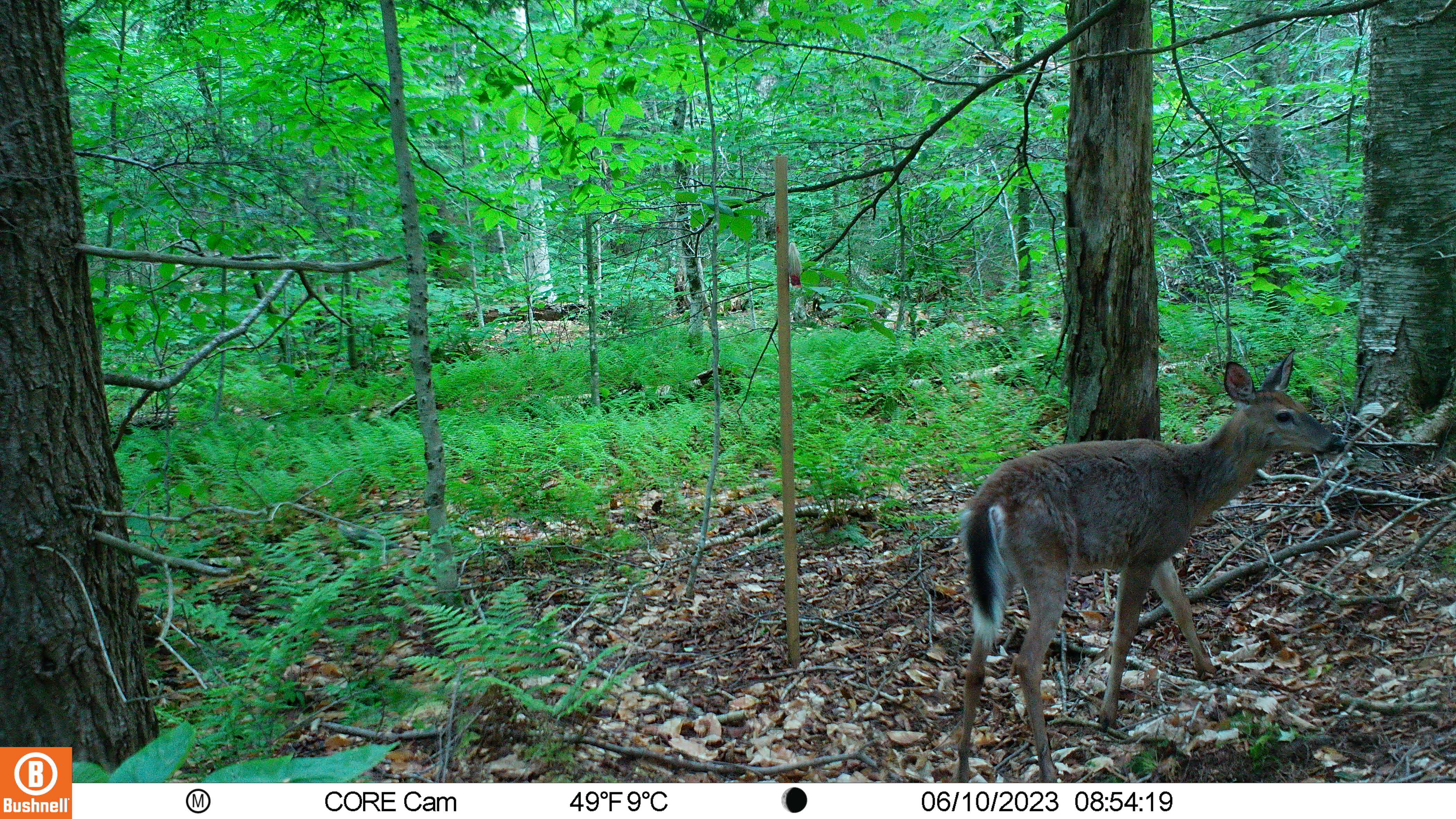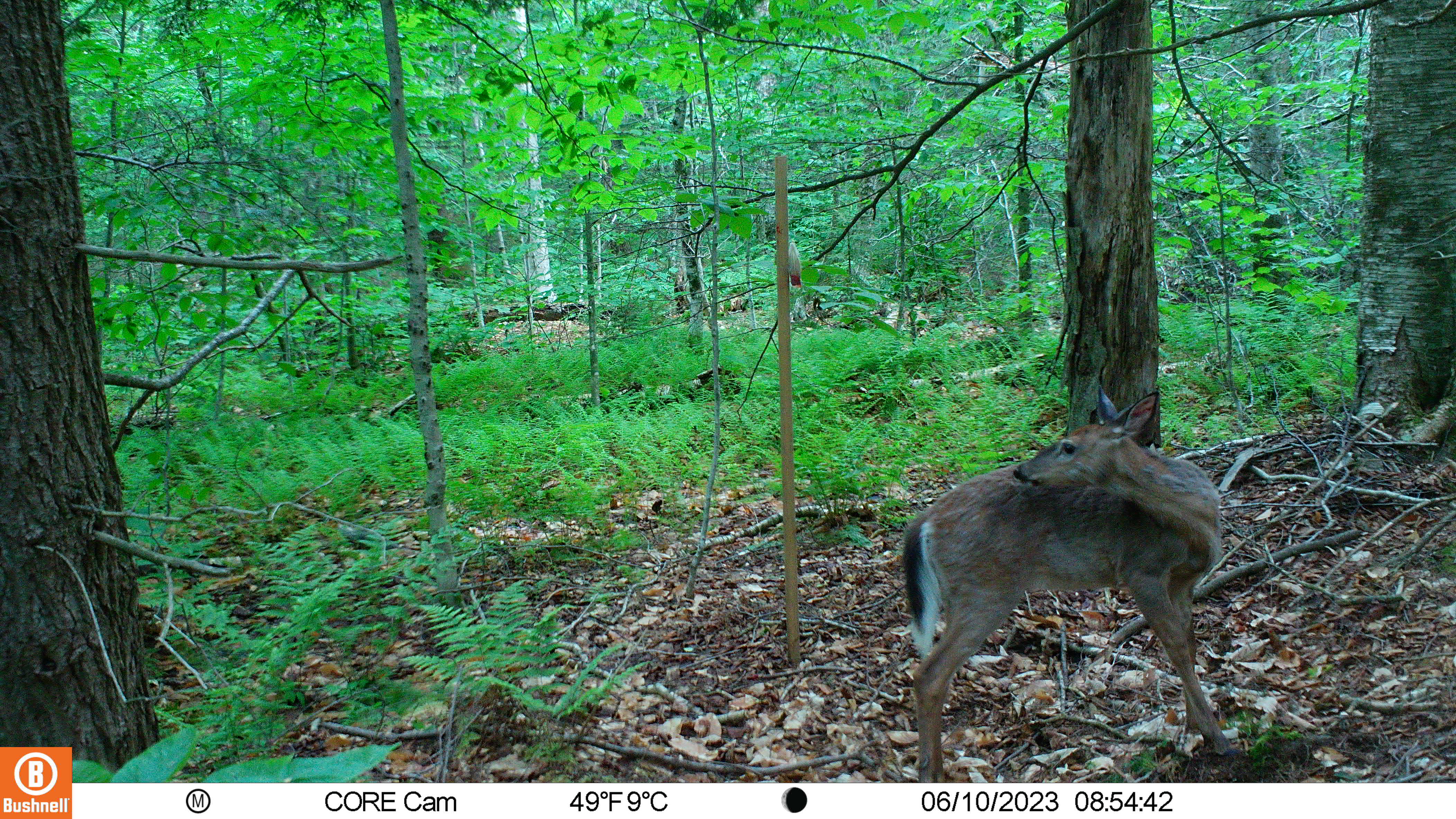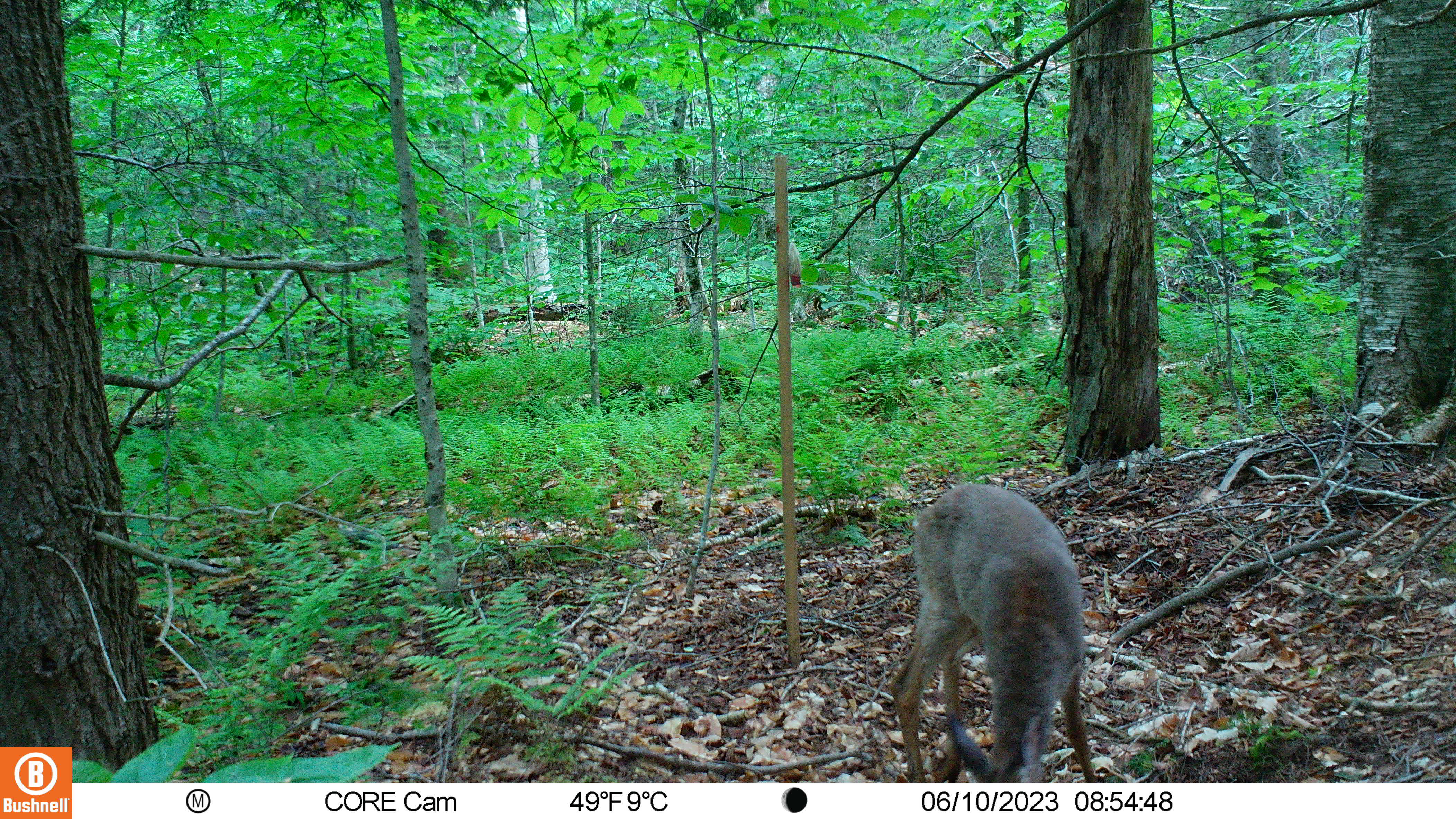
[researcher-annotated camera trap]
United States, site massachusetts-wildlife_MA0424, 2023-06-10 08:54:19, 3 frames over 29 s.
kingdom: Animalia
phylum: Chordata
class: Mammalia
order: Artiodactyla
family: Cervidae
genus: Odocoileus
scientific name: Odocoileus virginianus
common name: white-tailed deer